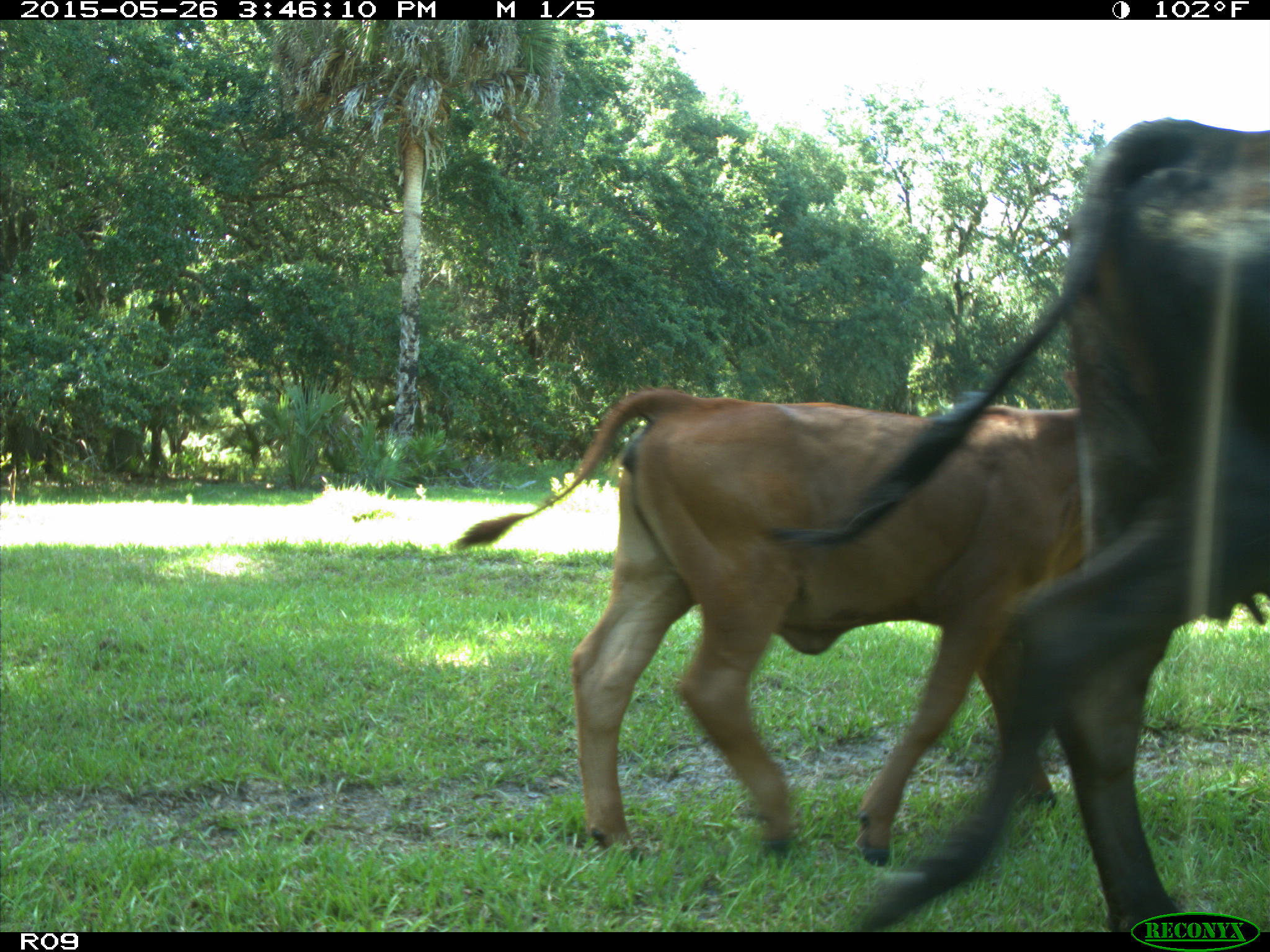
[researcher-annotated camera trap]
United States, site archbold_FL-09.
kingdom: Animalia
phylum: Chordata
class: Mammalia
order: Artiodactyla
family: Bovidae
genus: Bos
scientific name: Bos taurus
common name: domestic cow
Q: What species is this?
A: Bos taurus (domestic cow).